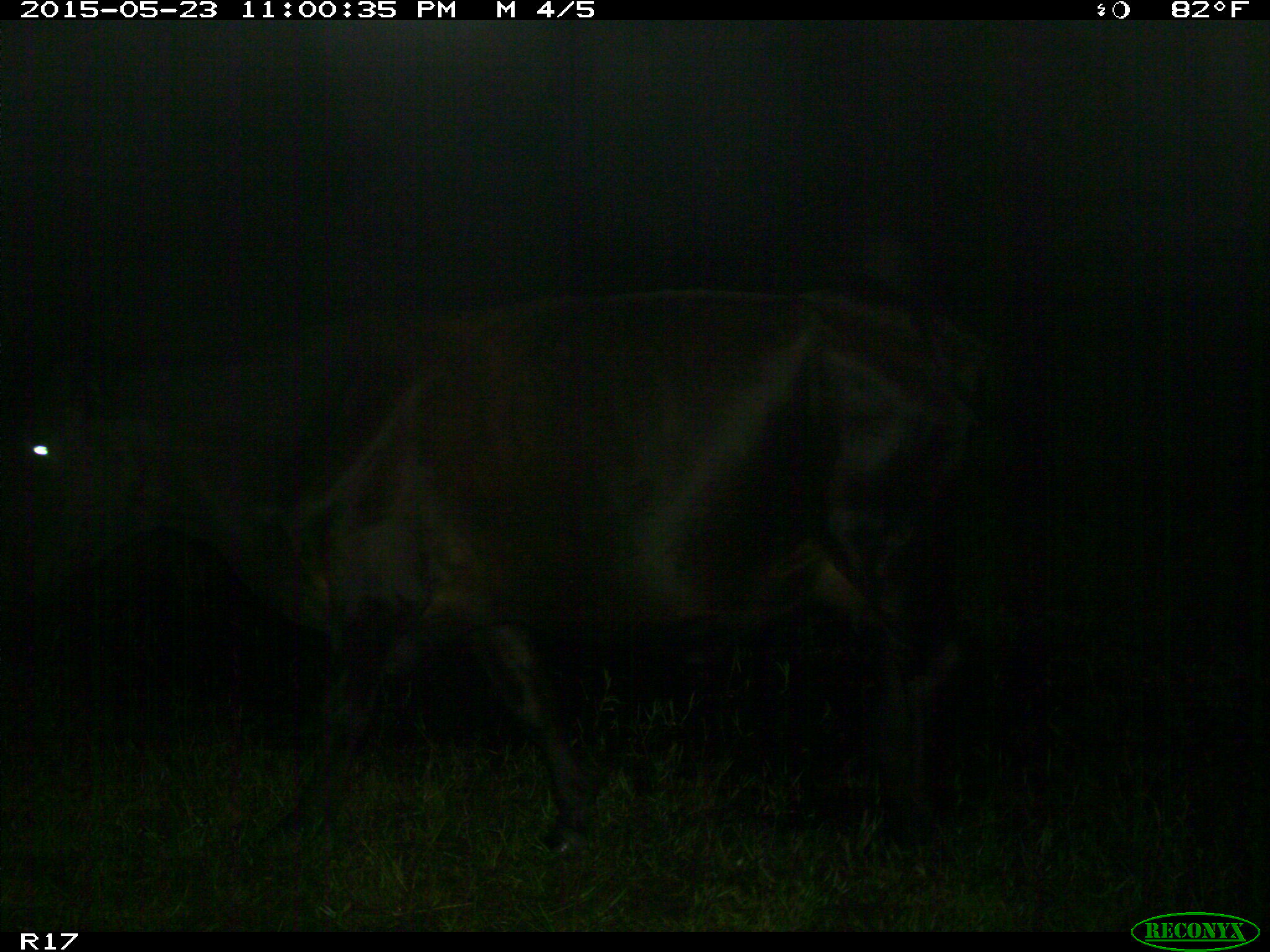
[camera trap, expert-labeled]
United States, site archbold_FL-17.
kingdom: Animalia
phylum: Chordata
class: Mammalia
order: Artiodactyla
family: Bovidae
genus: Bos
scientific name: Bos taurus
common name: domestic cow